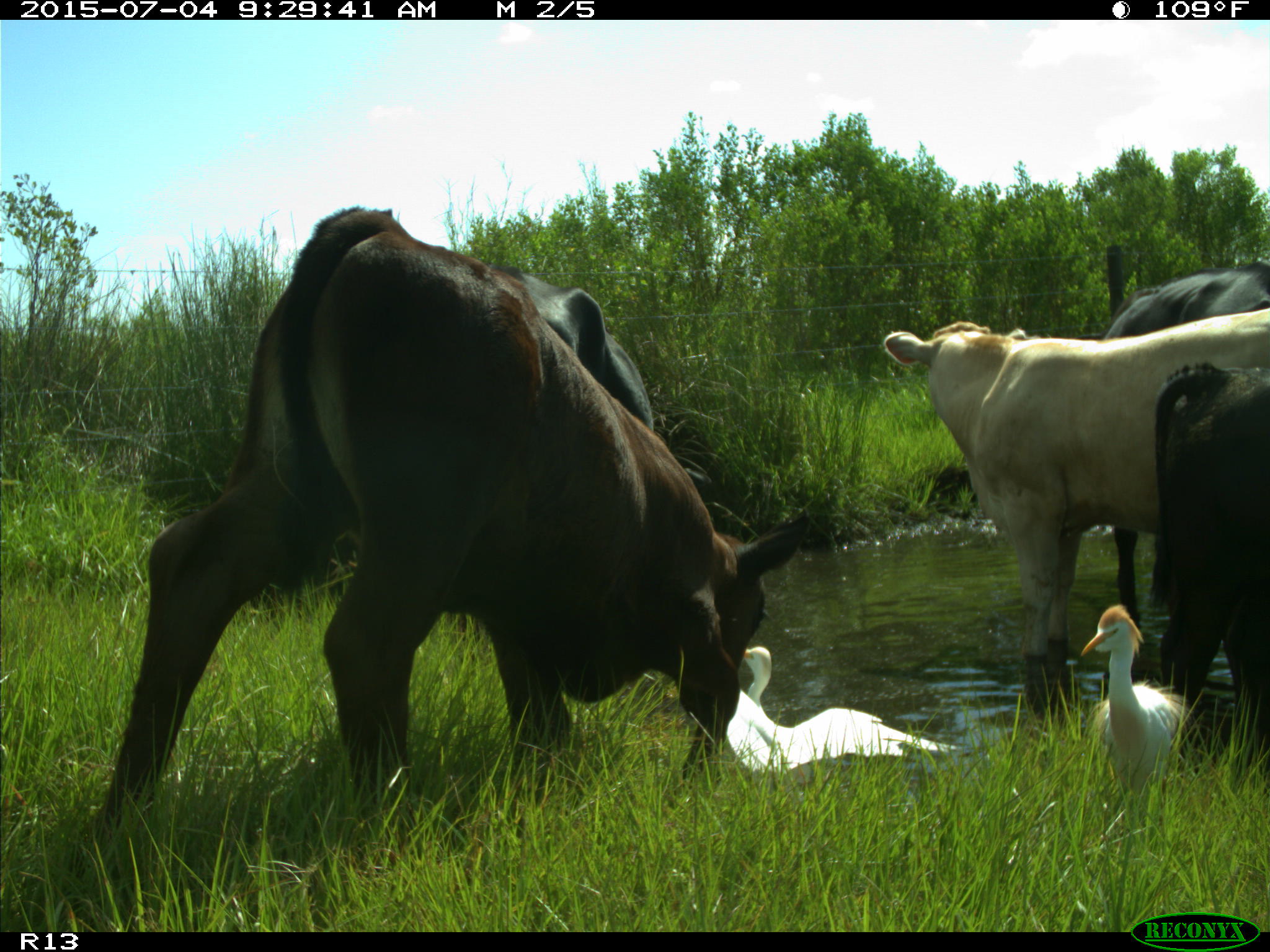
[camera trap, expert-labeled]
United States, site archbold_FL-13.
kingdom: Animalia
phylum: Chordata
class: Mammalia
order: Artiodactyla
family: Bovidae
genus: Bos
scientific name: Bos taurus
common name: domestic cow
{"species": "Bos taurus (domestic cow)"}